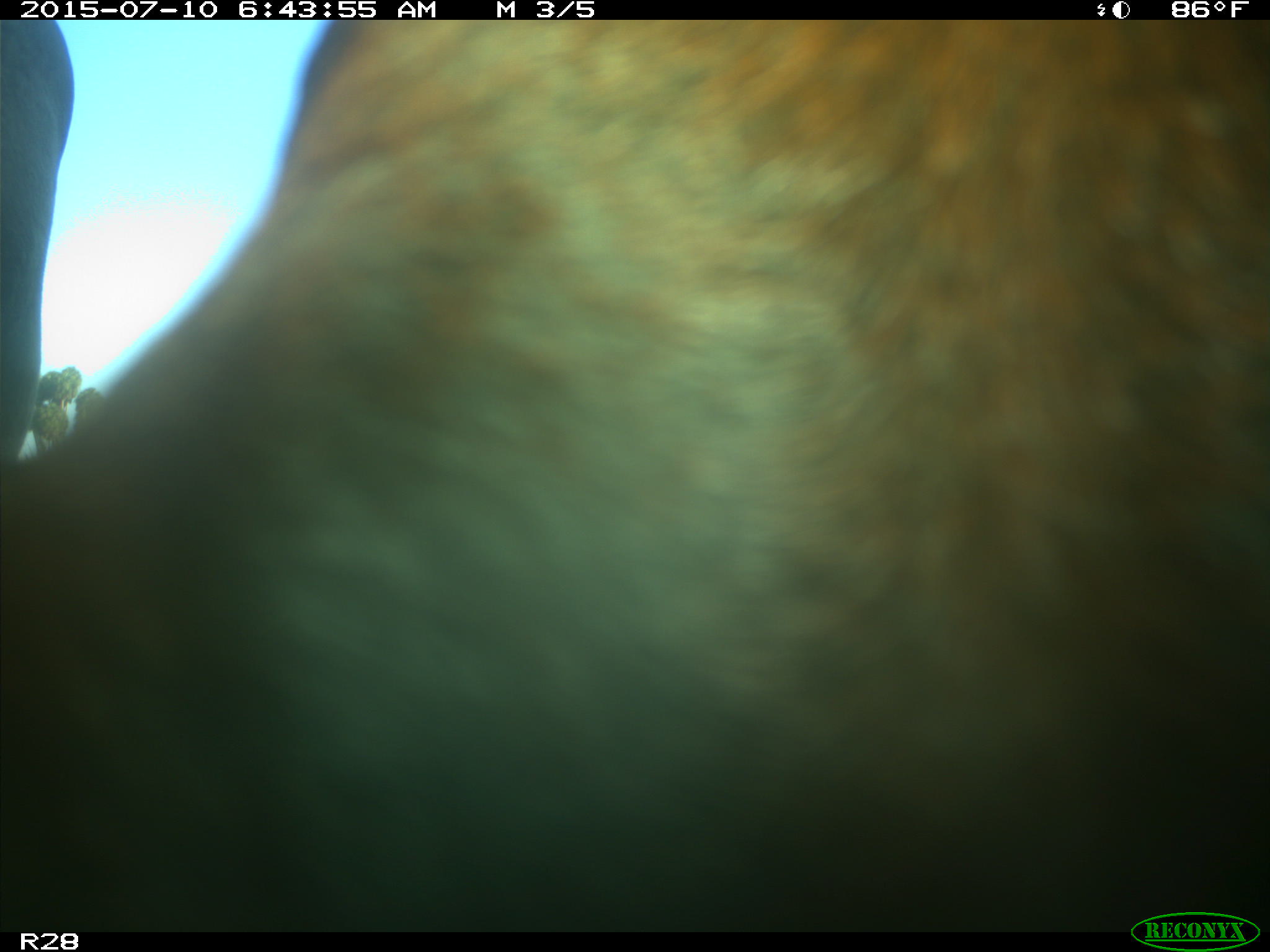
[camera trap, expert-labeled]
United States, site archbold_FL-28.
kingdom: Animalia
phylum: Chordata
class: Mammalia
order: Artiodactyla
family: Bovidae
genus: Bos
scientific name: Bos taurus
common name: domestic cow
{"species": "Bos taurus (domestic cow)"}